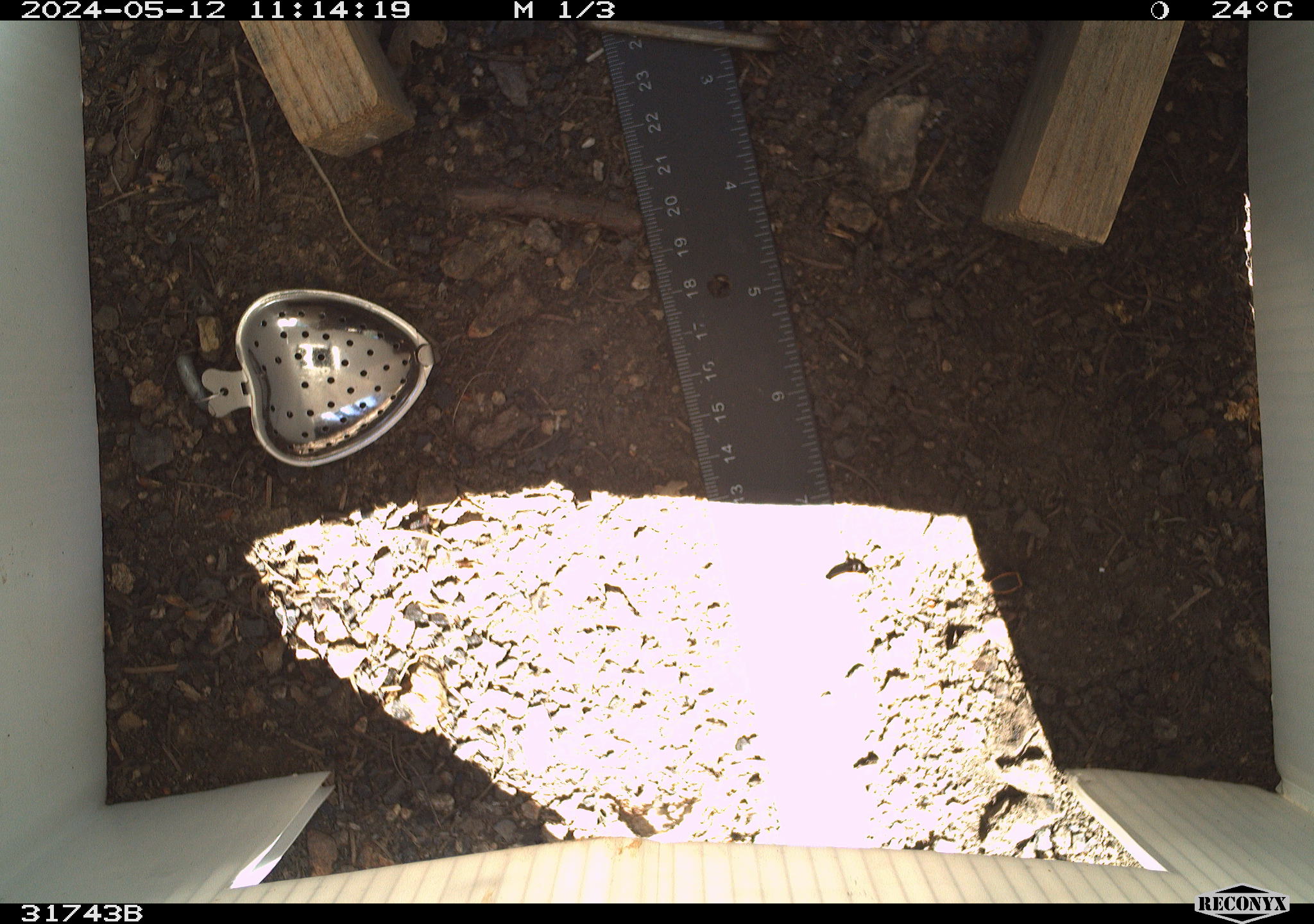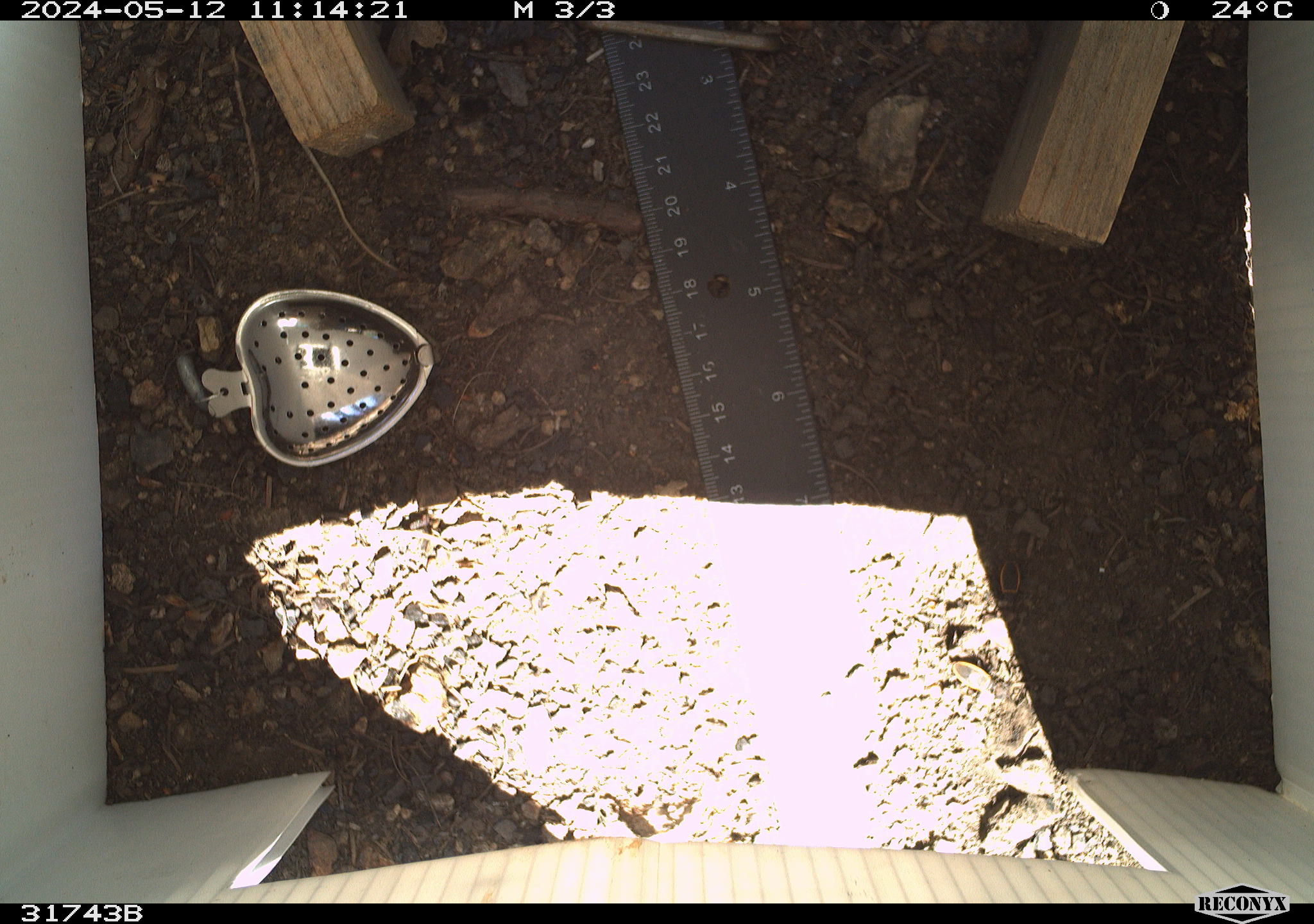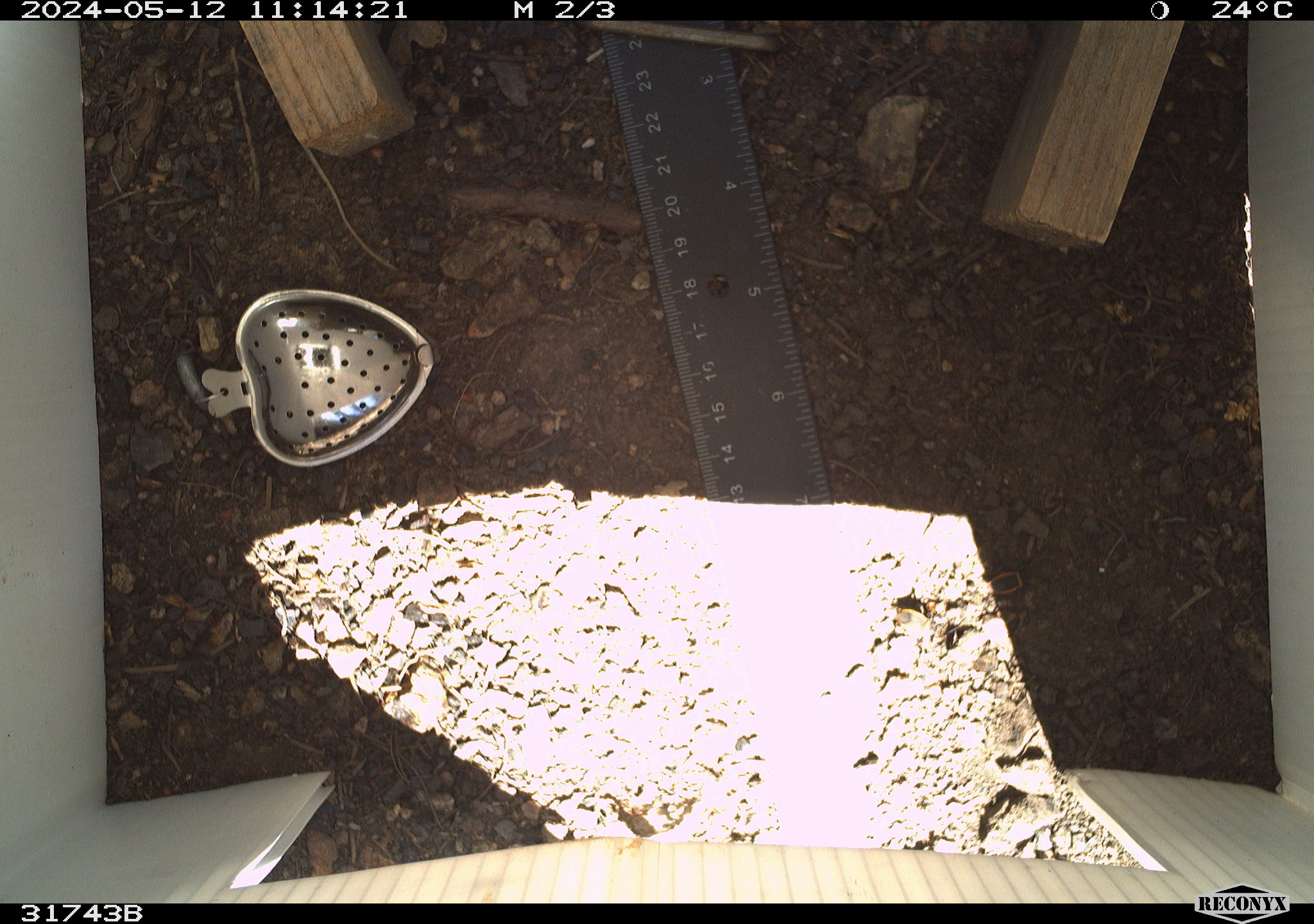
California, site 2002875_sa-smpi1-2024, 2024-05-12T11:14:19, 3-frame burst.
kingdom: Animalia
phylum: Arthropoda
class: Insecta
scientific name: Insecta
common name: insect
Insect (Insecta).